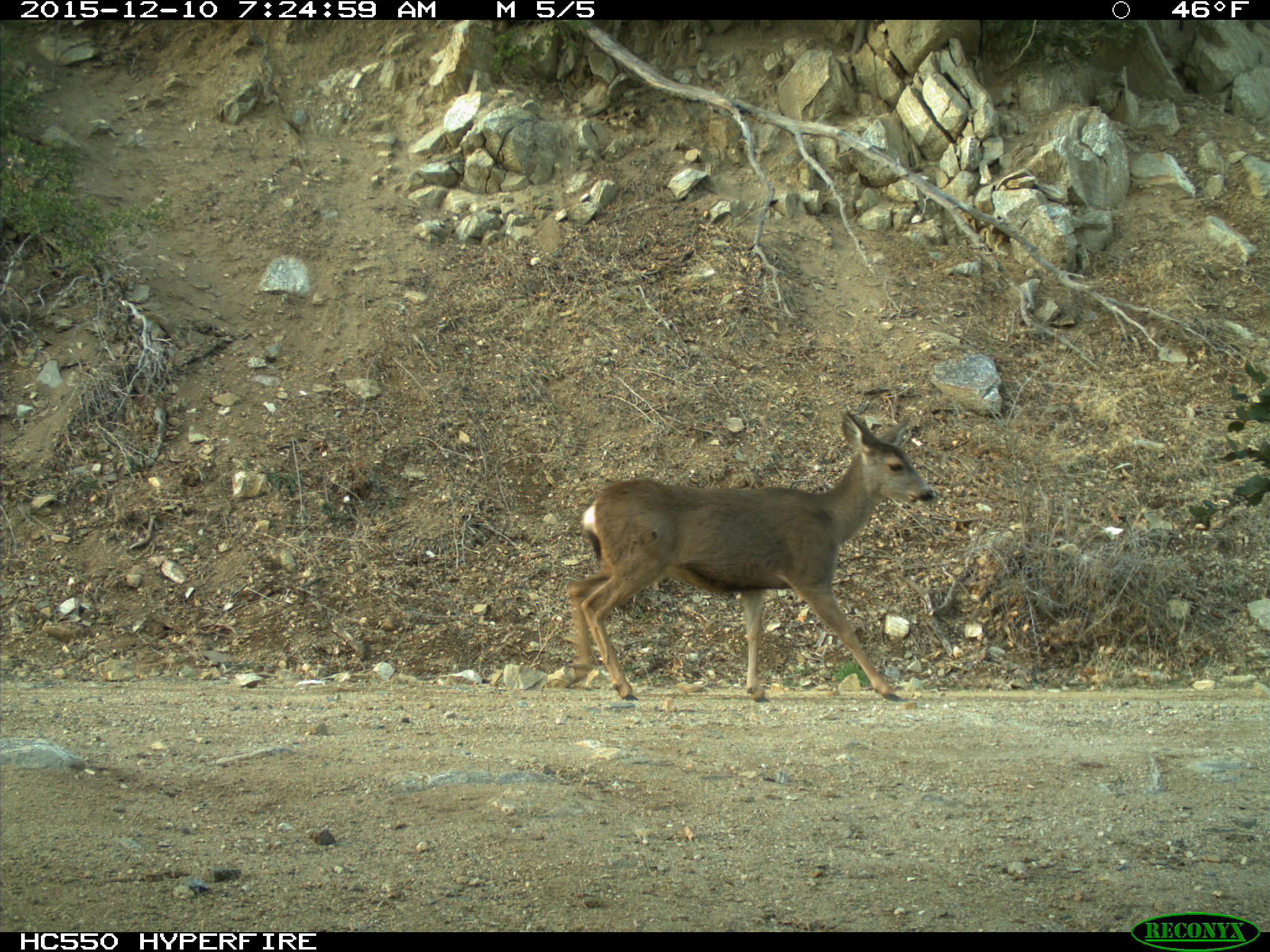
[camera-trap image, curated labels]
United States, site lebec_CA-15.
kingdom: Animalia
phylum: Chordata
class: Mammalia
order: Artiodactyla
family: Cervidae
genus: Odocoileus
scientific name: Odocoileus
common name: deer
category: unidentified deer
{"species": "unidentified deer (deer) (Odocoileus)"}